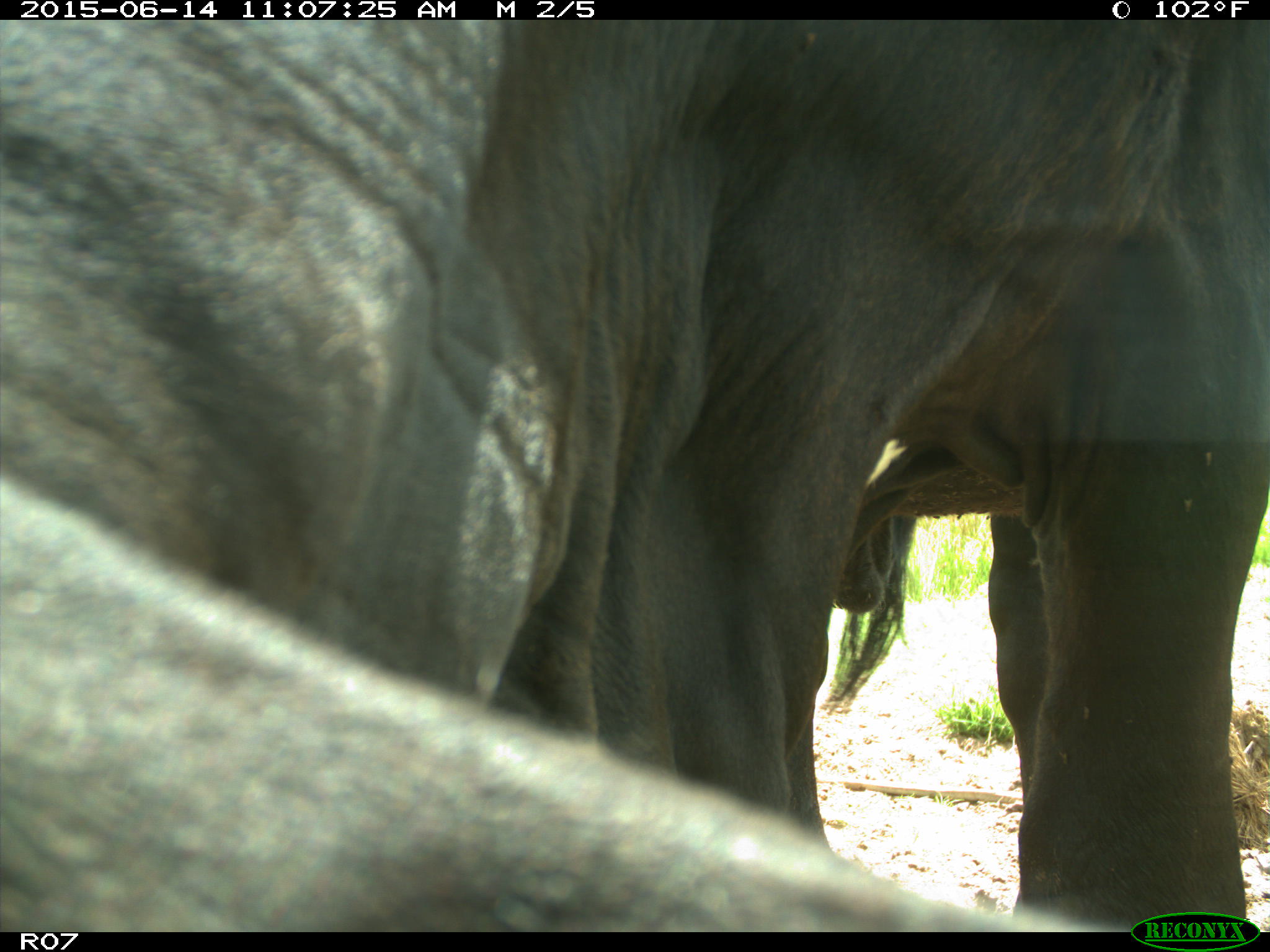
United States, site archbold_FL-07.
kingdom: Animalia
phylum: Chordata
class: Mammalia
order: Artiodactyla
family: Bovidae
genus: Bos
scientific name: Bos taurus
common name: domestic cow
Bos taurus (domestic cow).